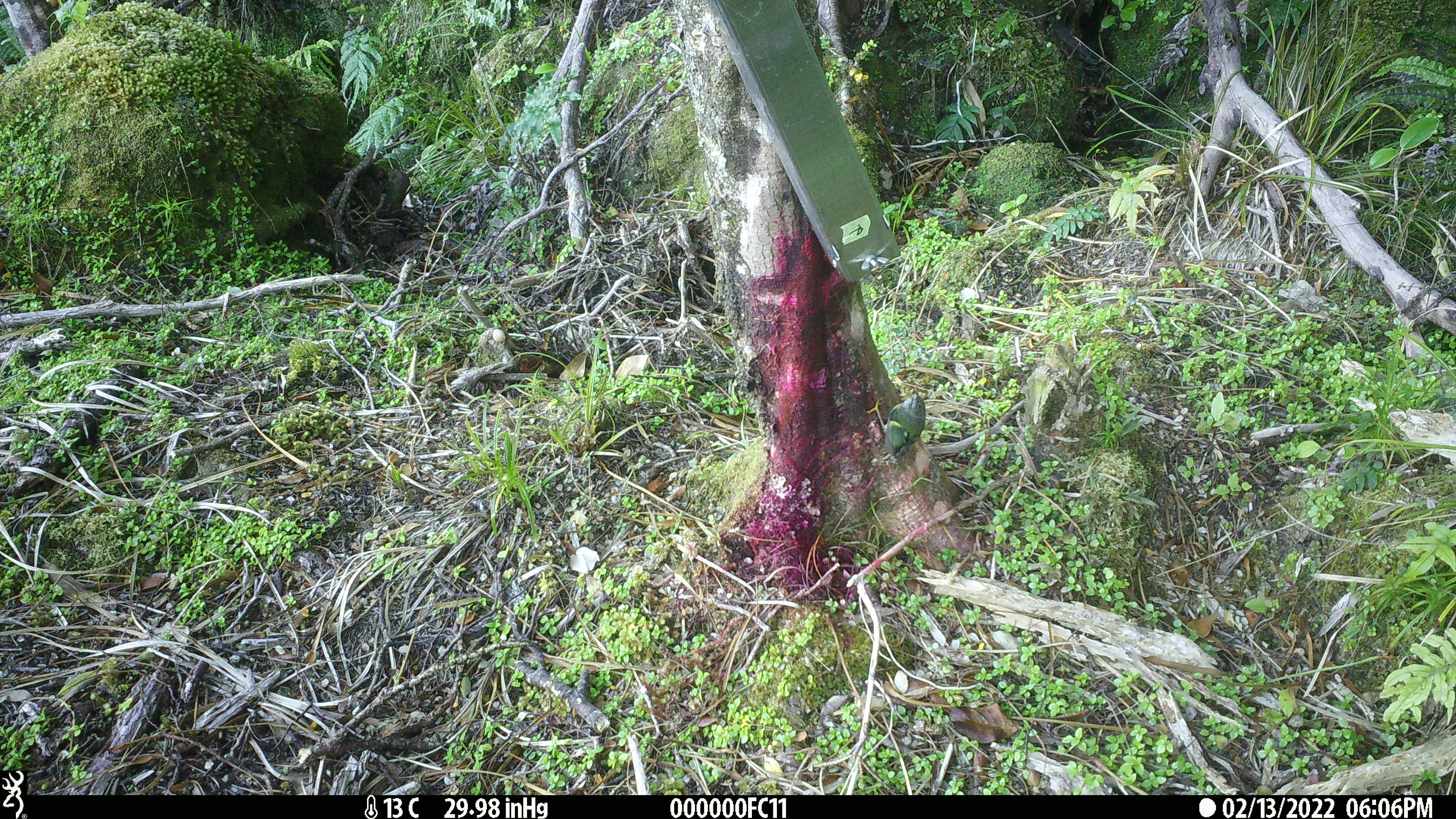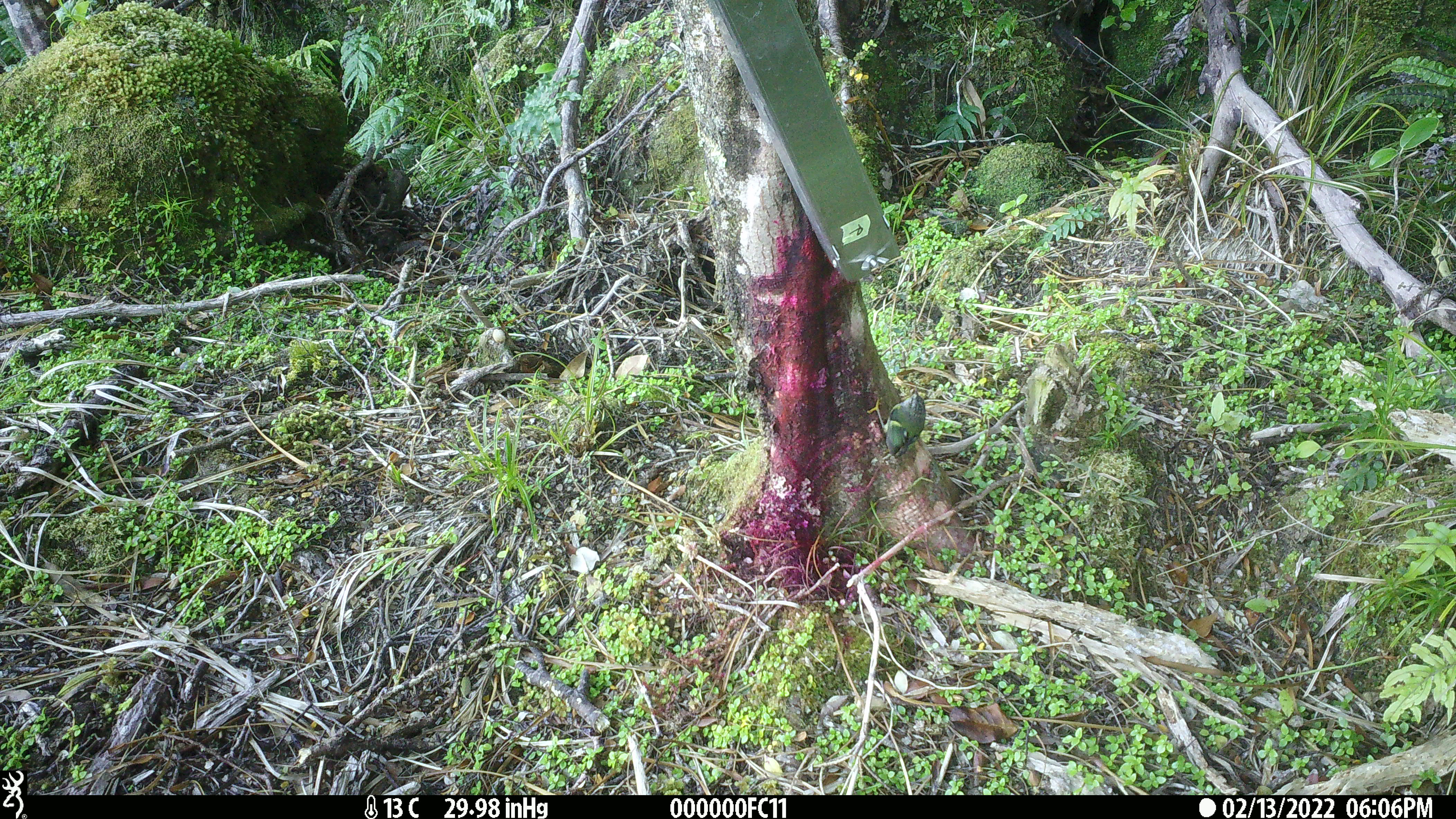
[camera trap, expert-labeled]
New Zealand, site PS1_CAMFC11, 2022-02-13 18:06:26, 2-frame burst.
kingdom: Animalia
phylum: Chordata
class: Aves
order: Passeriformes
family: Acanthisittidae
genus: Acanthisitta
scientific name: Acanthisitta chloris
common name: rifleman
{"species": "rifleman (Acanthisitta chloris)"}